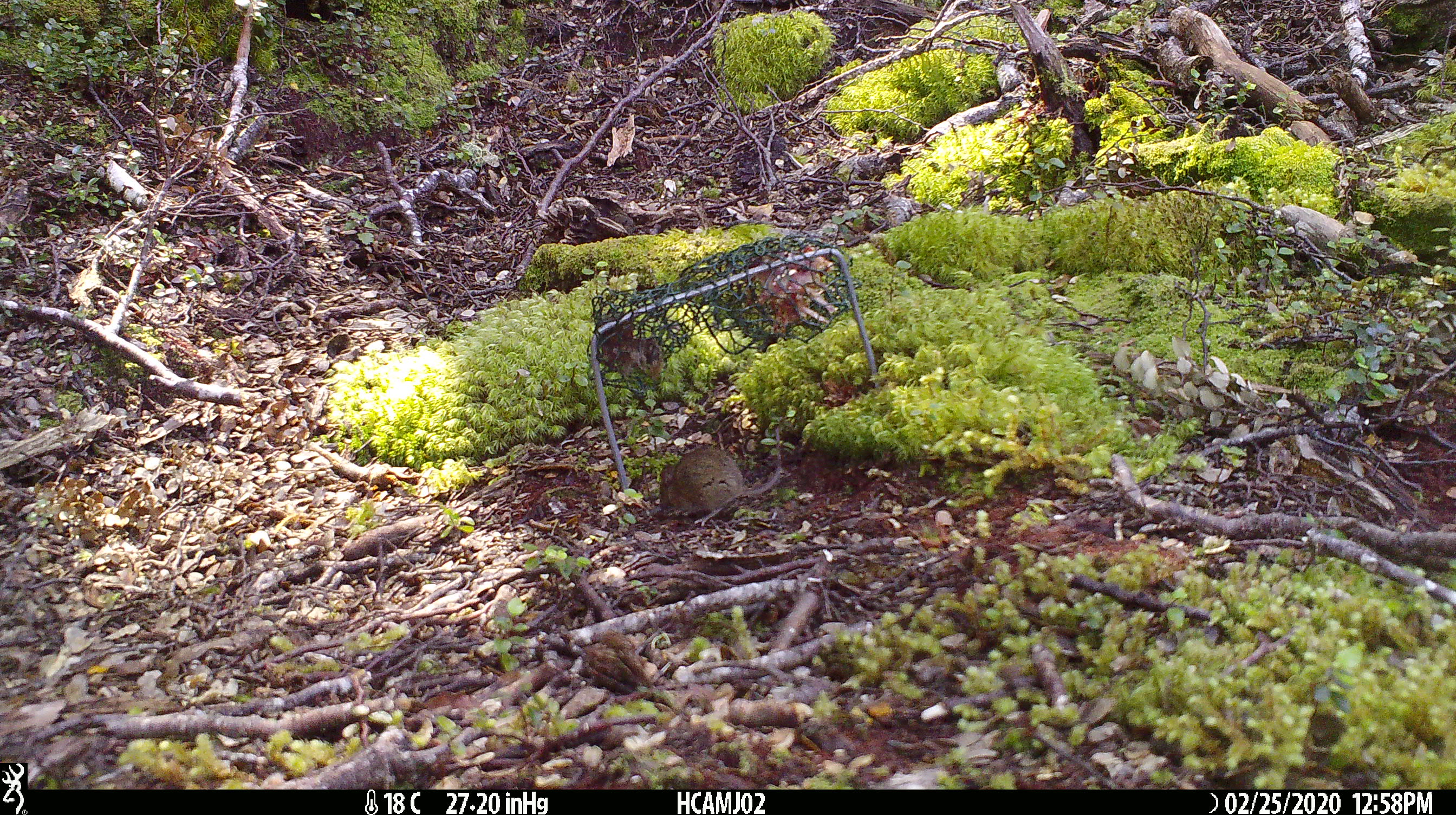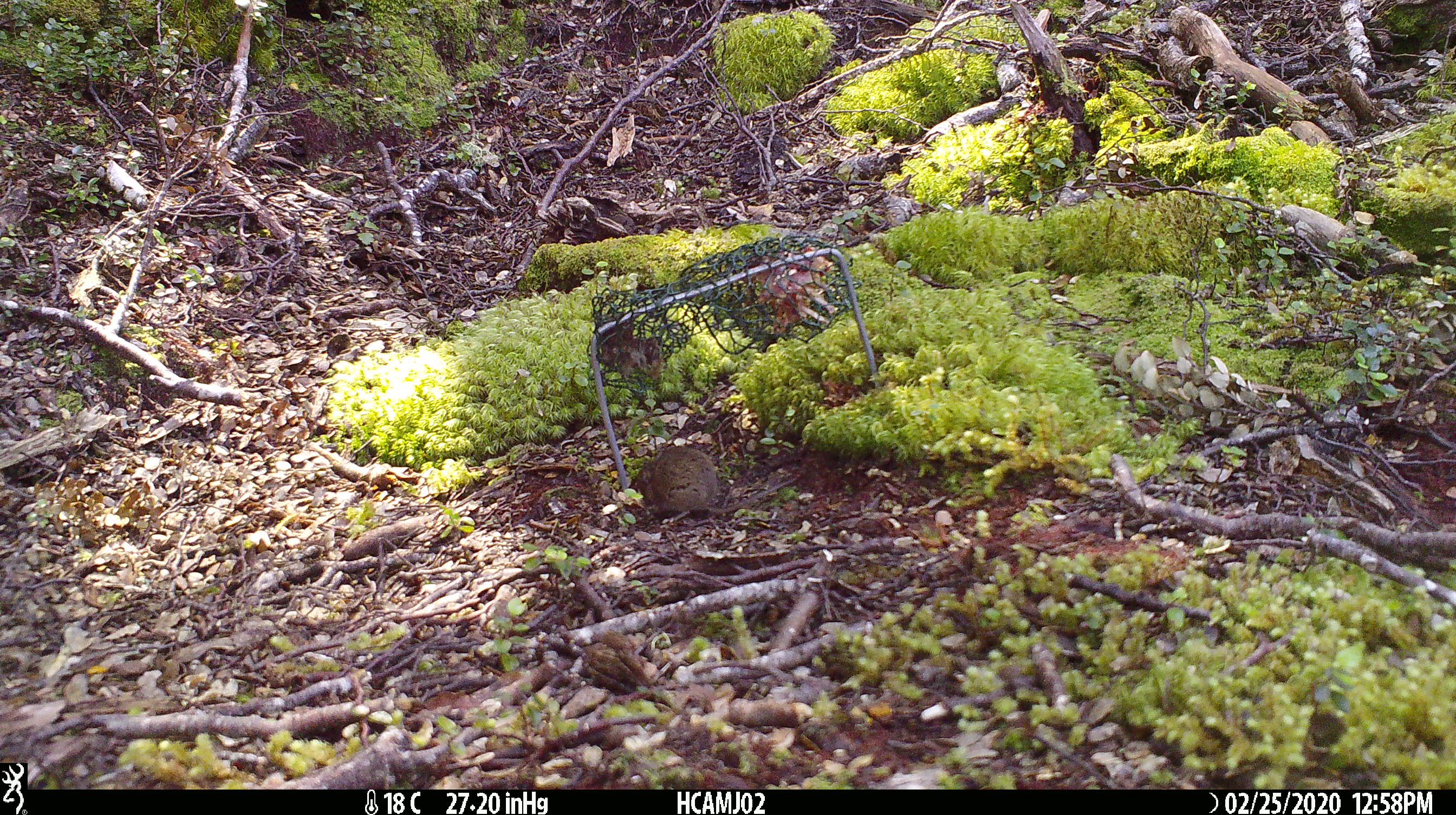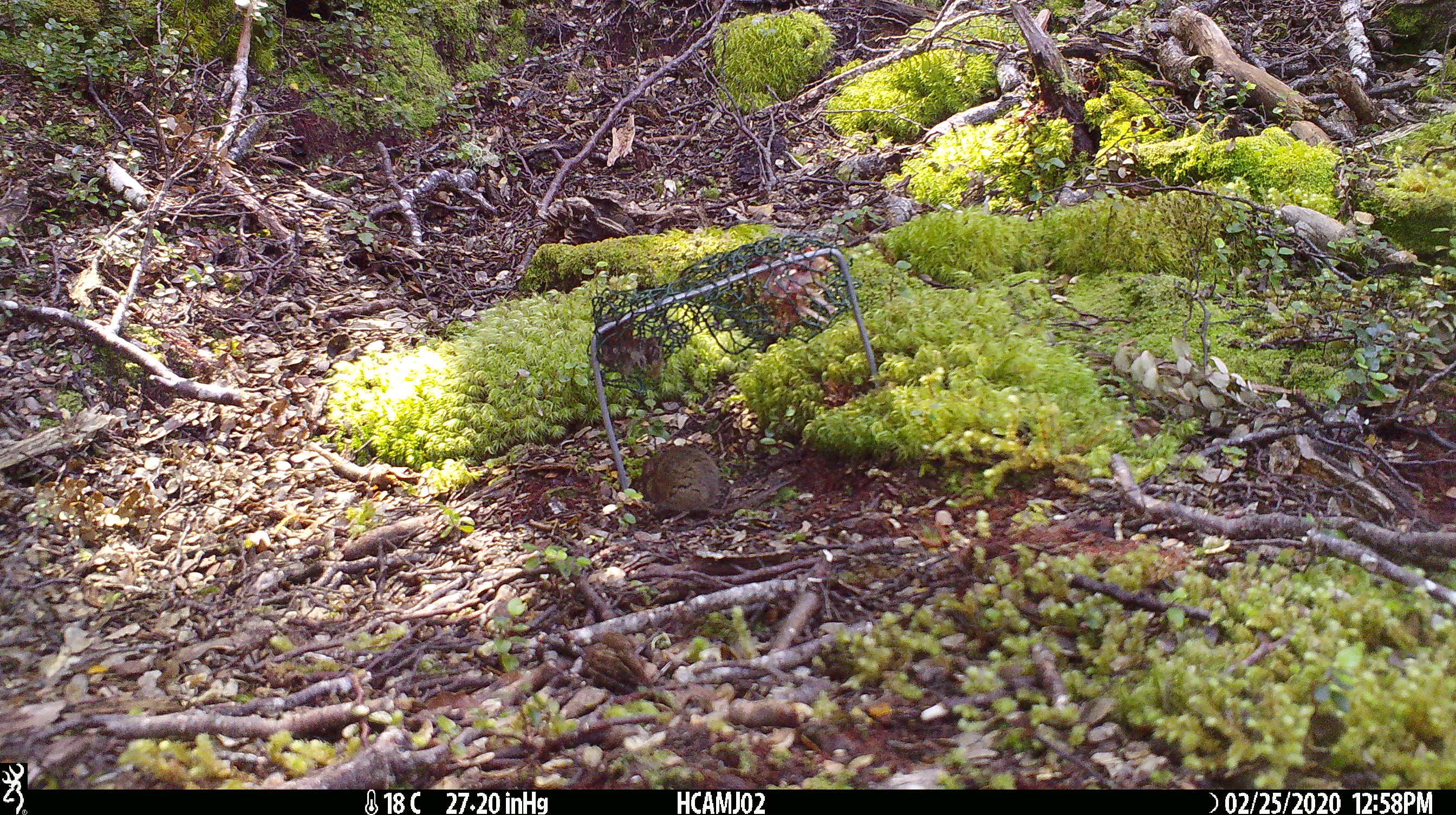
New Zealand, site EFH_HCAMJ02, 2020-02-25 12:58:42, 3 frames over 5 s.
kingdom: Animalia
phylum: Chordata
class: Mammalia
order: Rodentia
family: Muridae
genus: Mus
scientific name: Mus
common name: mouse